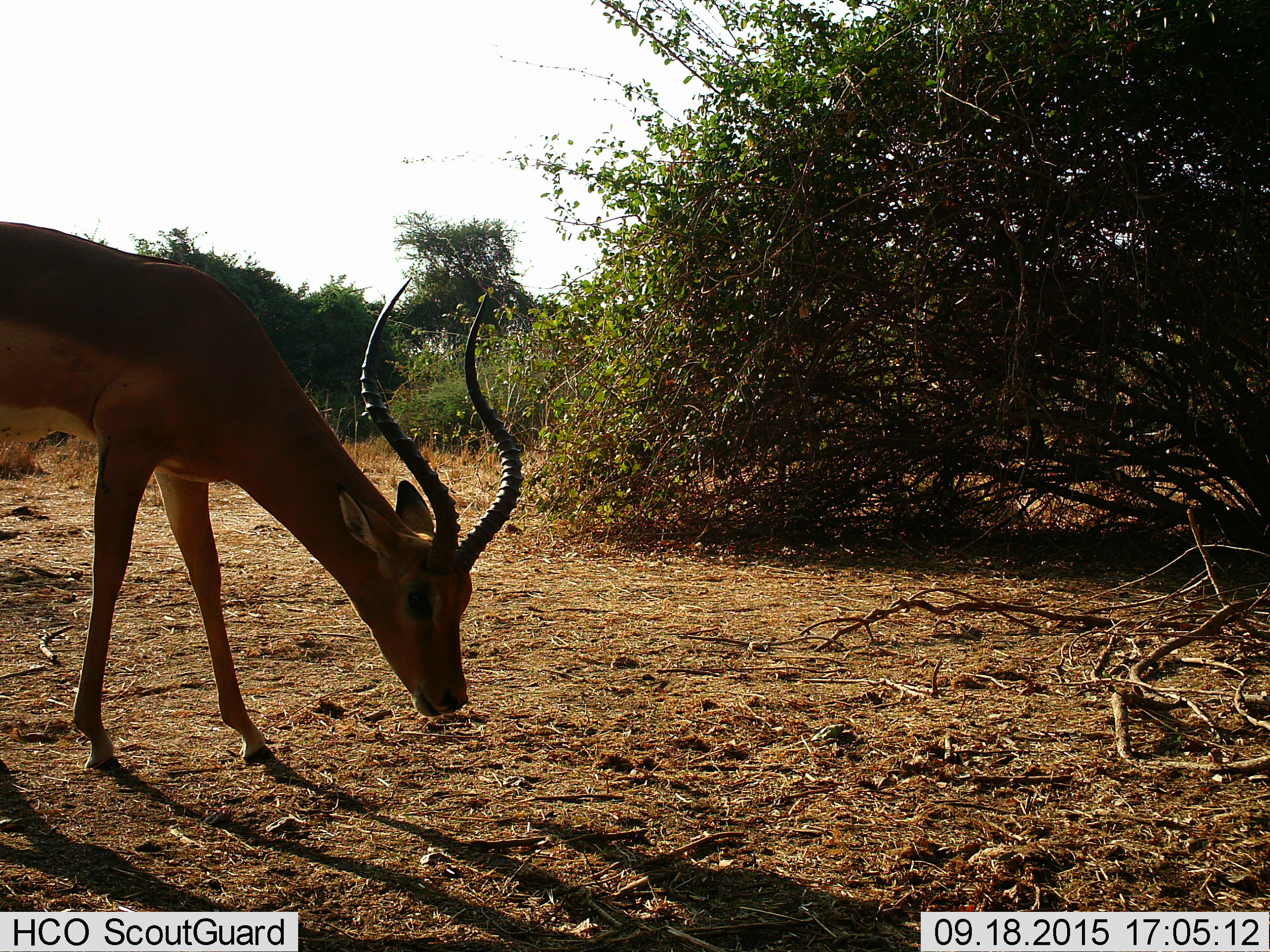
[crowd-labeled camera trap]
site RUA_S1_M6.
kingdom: Animalia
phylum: Chordata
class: Mammalia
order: Artiodactyla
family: Bovidae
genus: Aepyceros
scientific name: Aepyceros melampus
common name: impala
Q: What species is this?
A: Impala (Aepyceros melampus).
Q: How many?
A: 1.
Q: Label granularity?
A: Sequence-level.